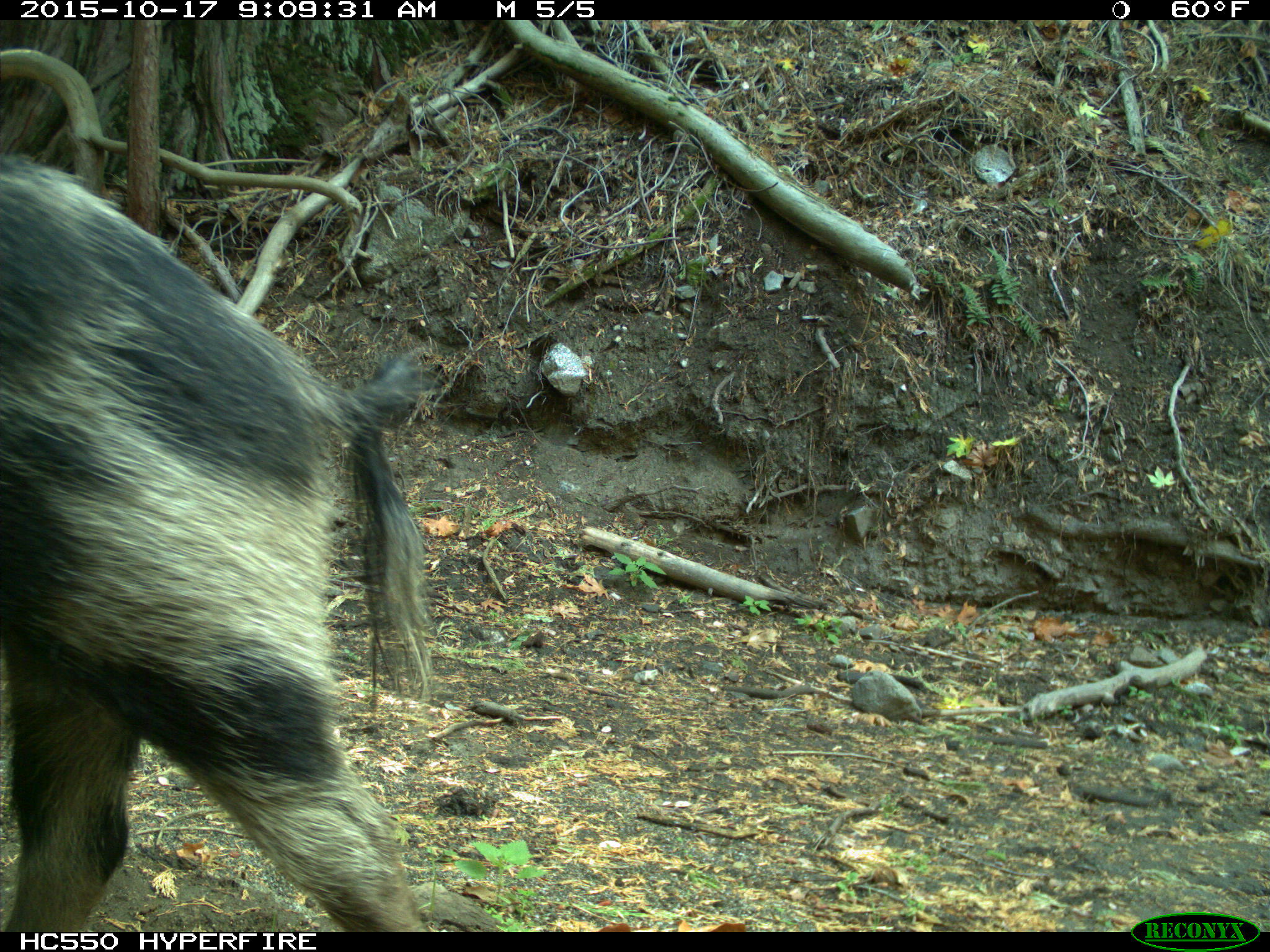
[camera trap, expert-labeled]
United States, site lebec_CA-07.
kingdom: Animalia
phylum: Chordata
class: Mammalia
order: Artiodactyla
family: Suidae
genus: Sus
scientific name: Sus scrofa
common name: wild boar